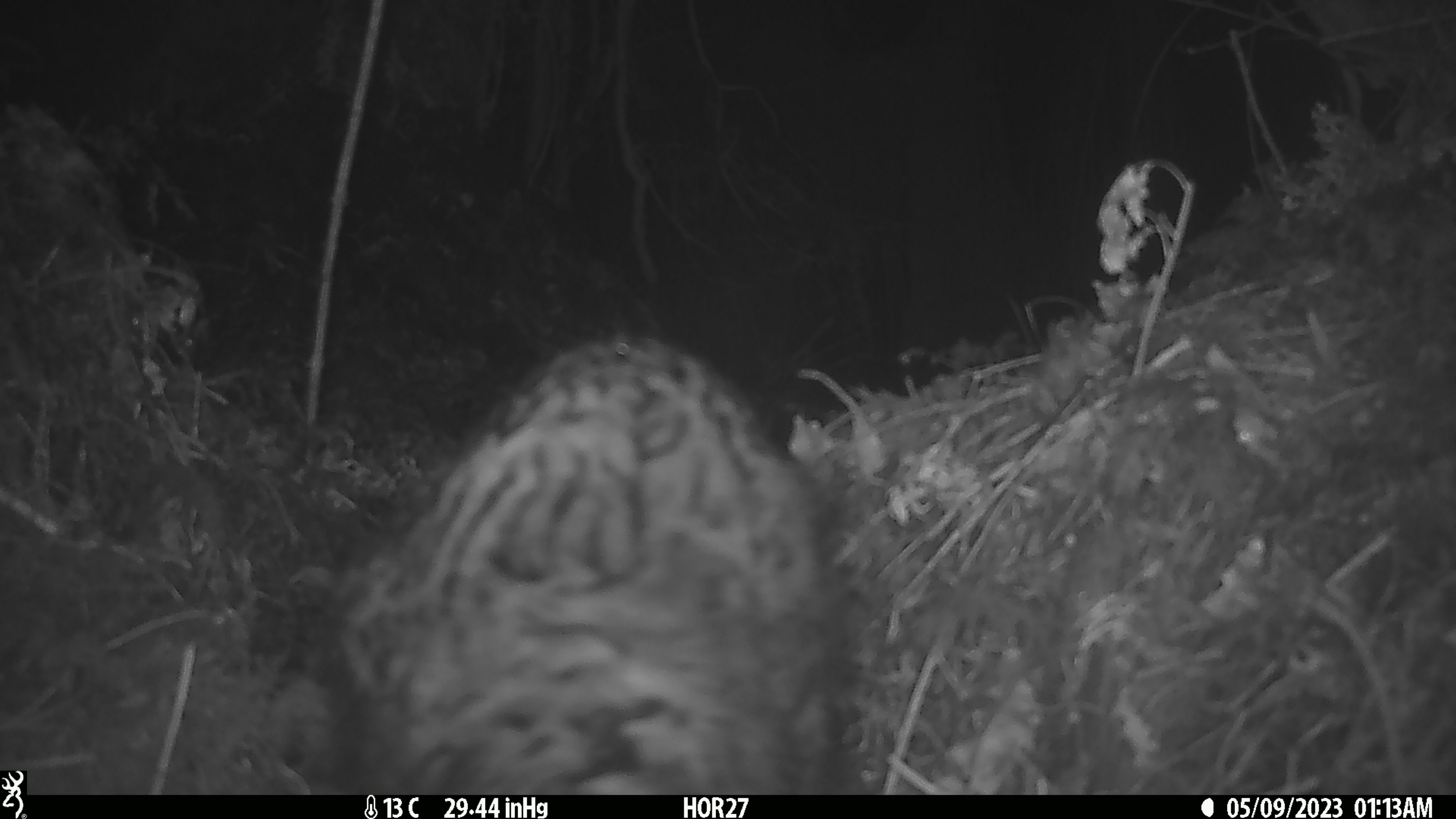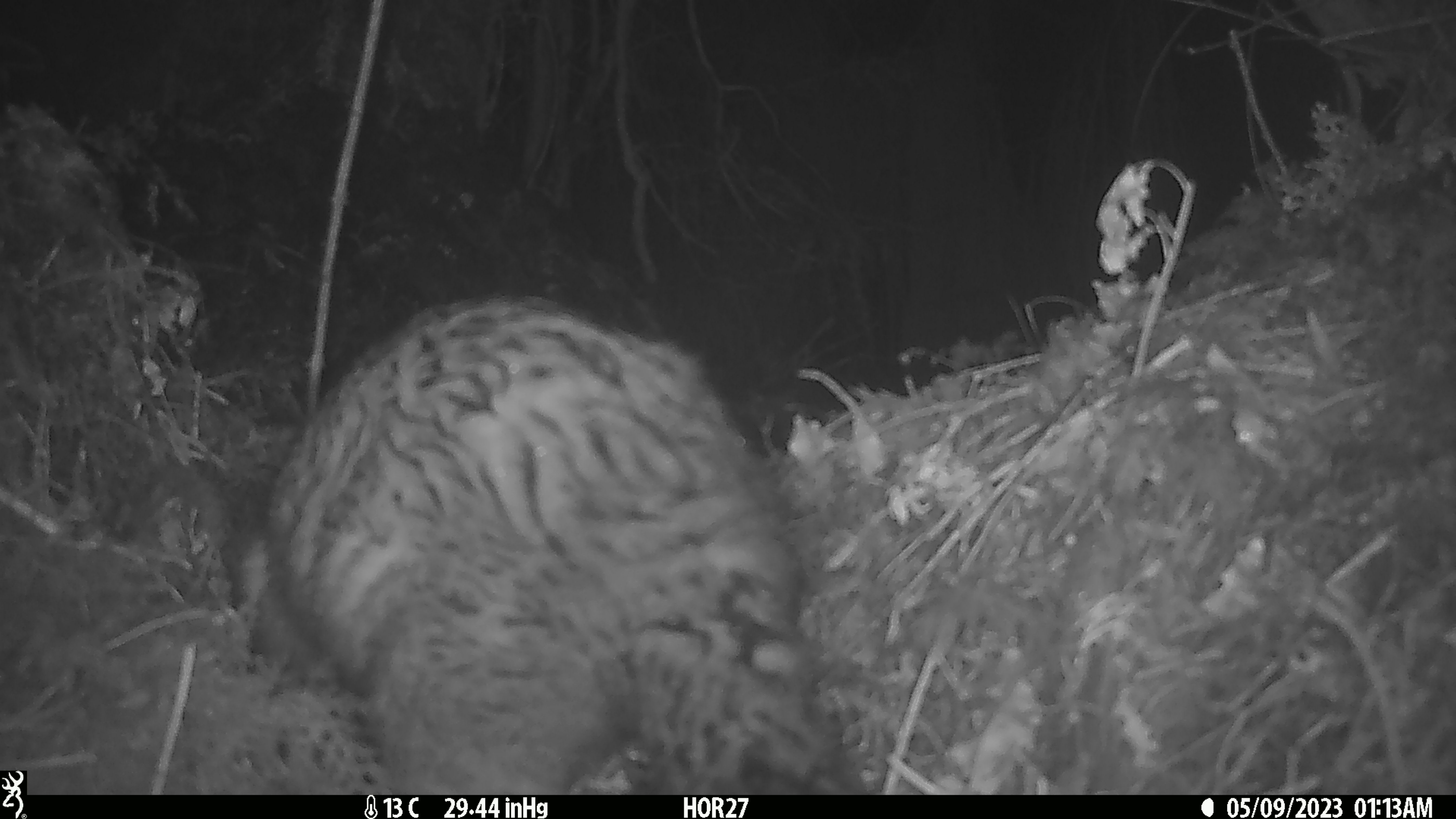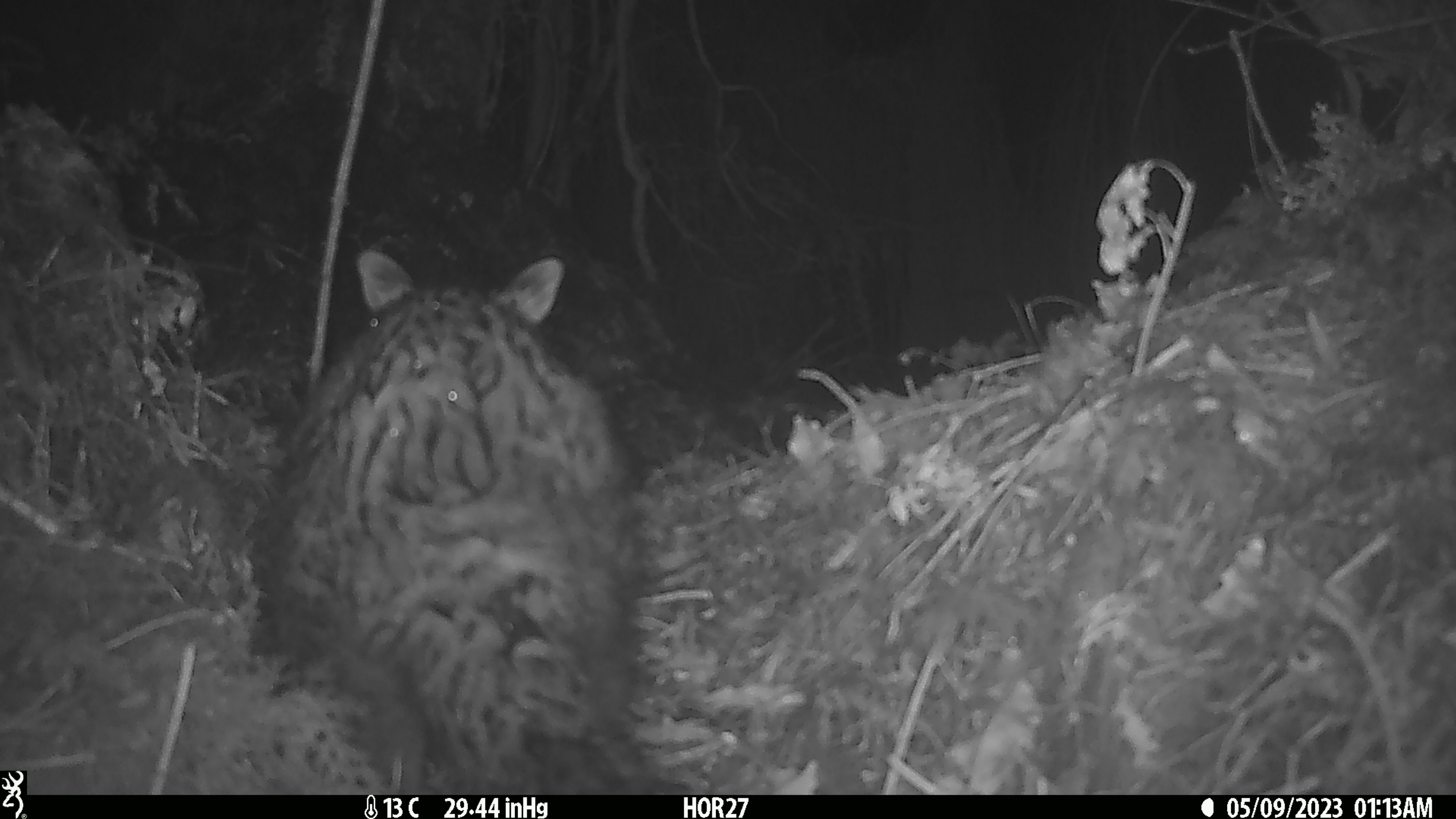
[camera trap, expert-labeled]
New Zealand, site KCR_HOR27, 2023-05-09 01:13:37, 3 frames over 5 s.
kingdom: Animalia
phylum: Chordata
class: Mammalia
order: Diprotodontia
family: Phalangeridae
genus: Trichosurus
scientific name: Trichosurus vulpecula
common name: common brushtail possum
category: possum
Possum (common brushtail possum) (Trichosurus vulpecula).